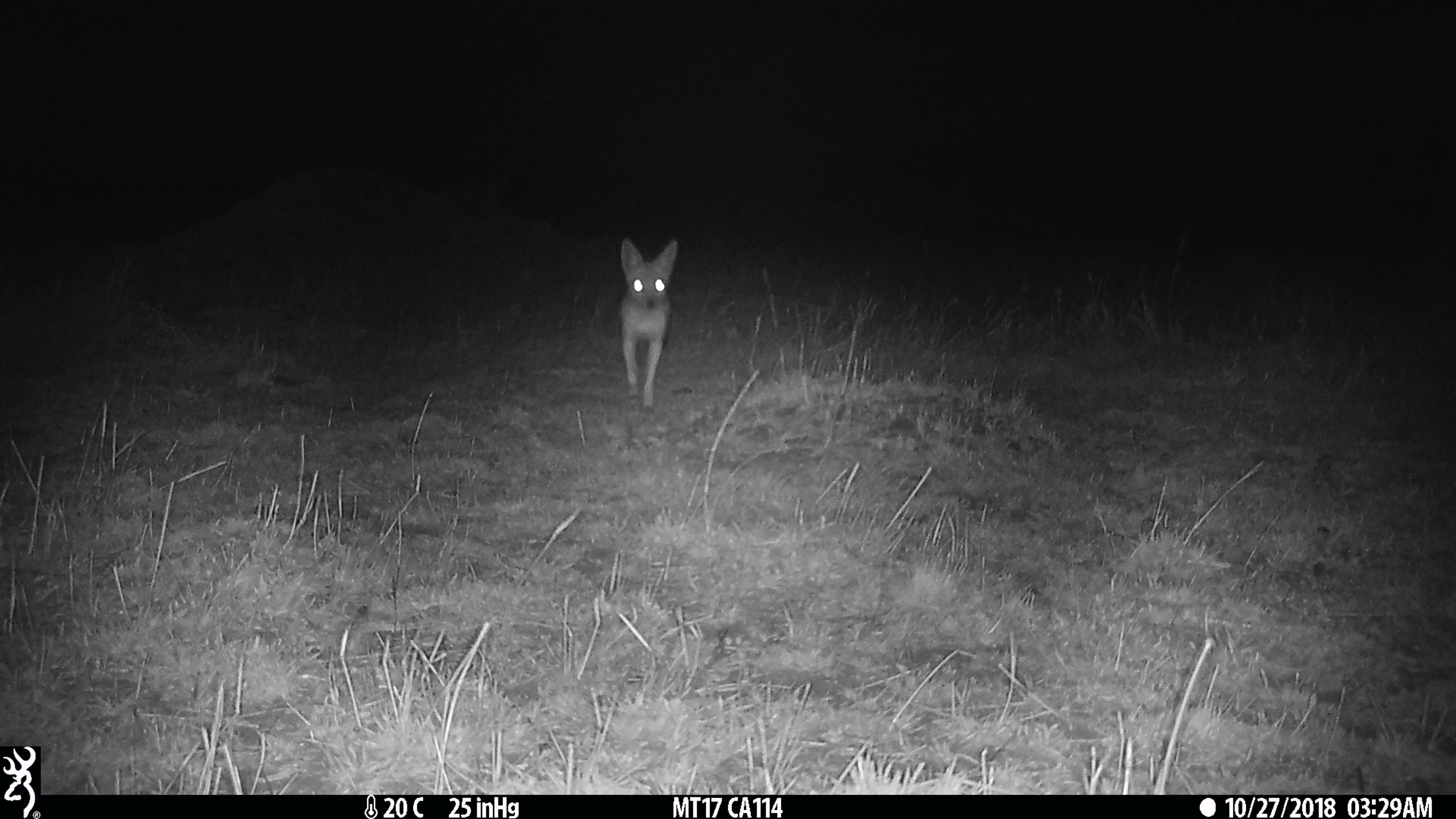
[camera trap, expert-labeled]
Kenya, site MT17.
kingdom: Animalia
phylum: Chordata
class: Mammalia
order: Carnivora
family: Canidae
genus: Lupulella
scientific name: Lupulella mesomelas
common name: black-backed jackal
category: jackal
Jackal (black-backed jackal) (Lupulella mesomelas).